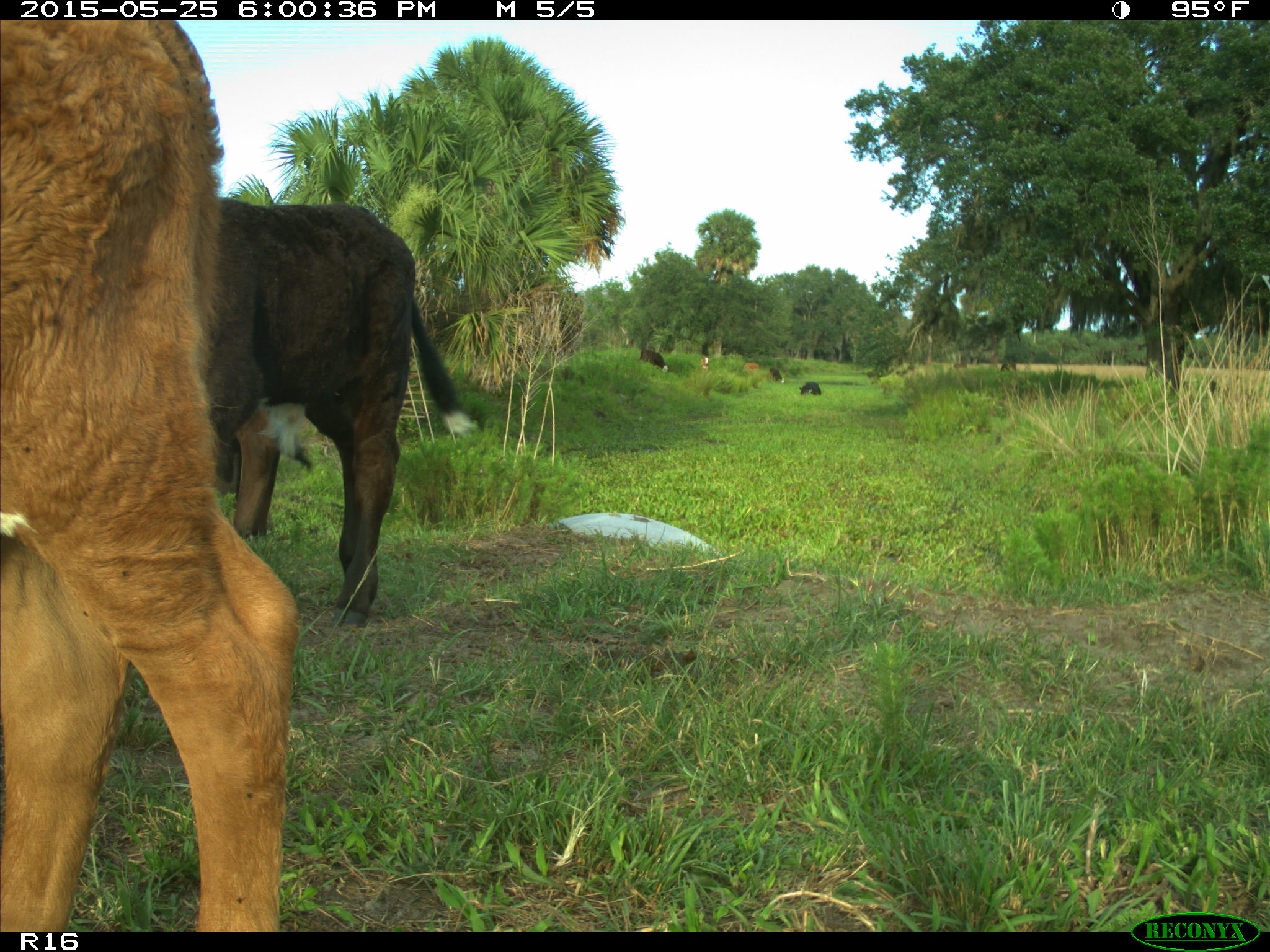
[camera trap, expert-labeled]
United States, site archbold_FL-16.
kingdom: Animalia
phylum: Chordata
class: Mammalia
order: Artiodactyla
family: Bovidae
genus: Bos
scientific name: Bos taurus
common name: domestic cow